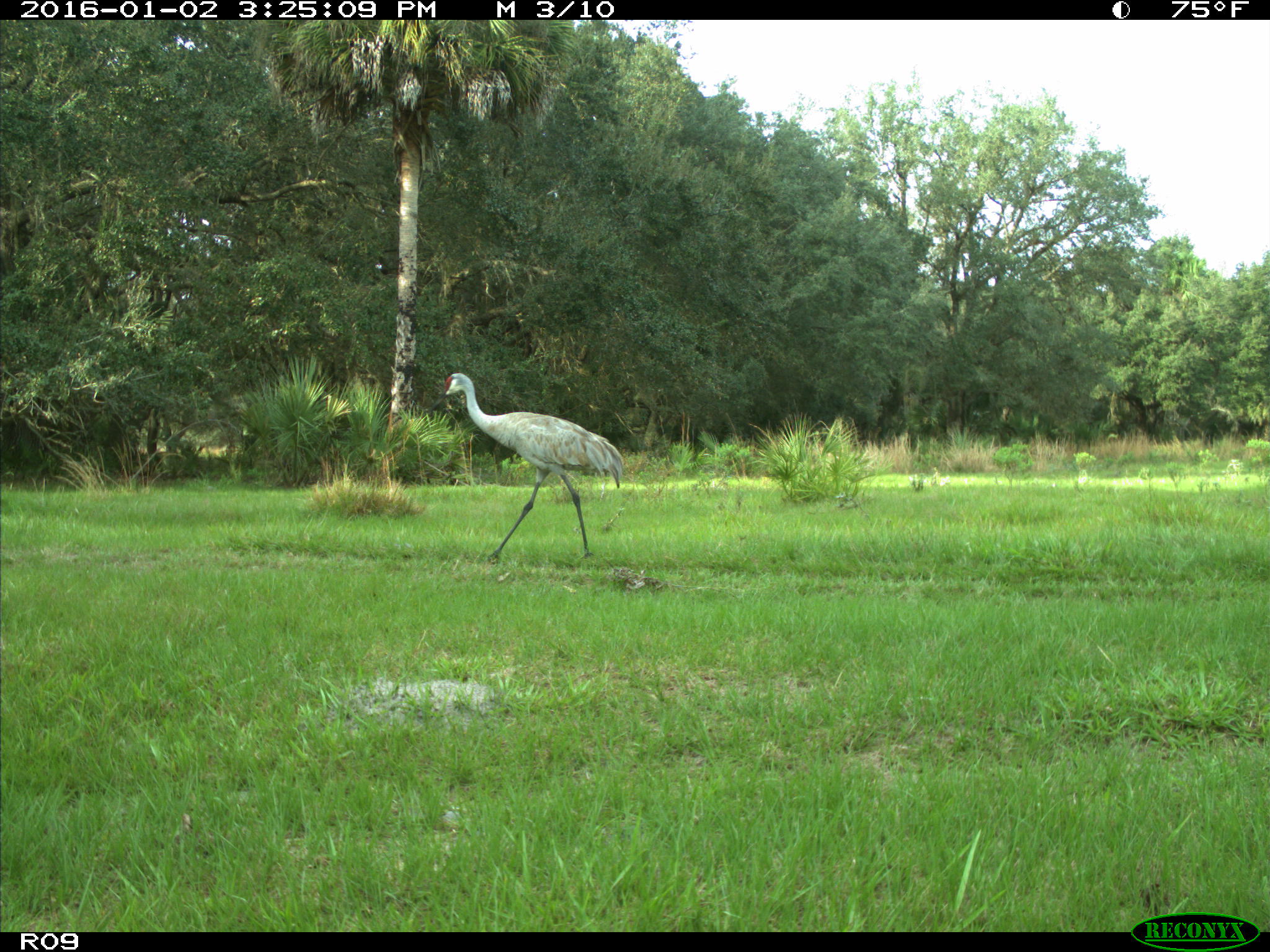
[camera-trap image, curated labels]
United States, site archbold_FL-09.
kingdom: Animalia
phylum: Chordata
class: Aves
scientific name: Aves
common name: birds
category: unidentified bird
Unidentified bird (birds) (Aves).